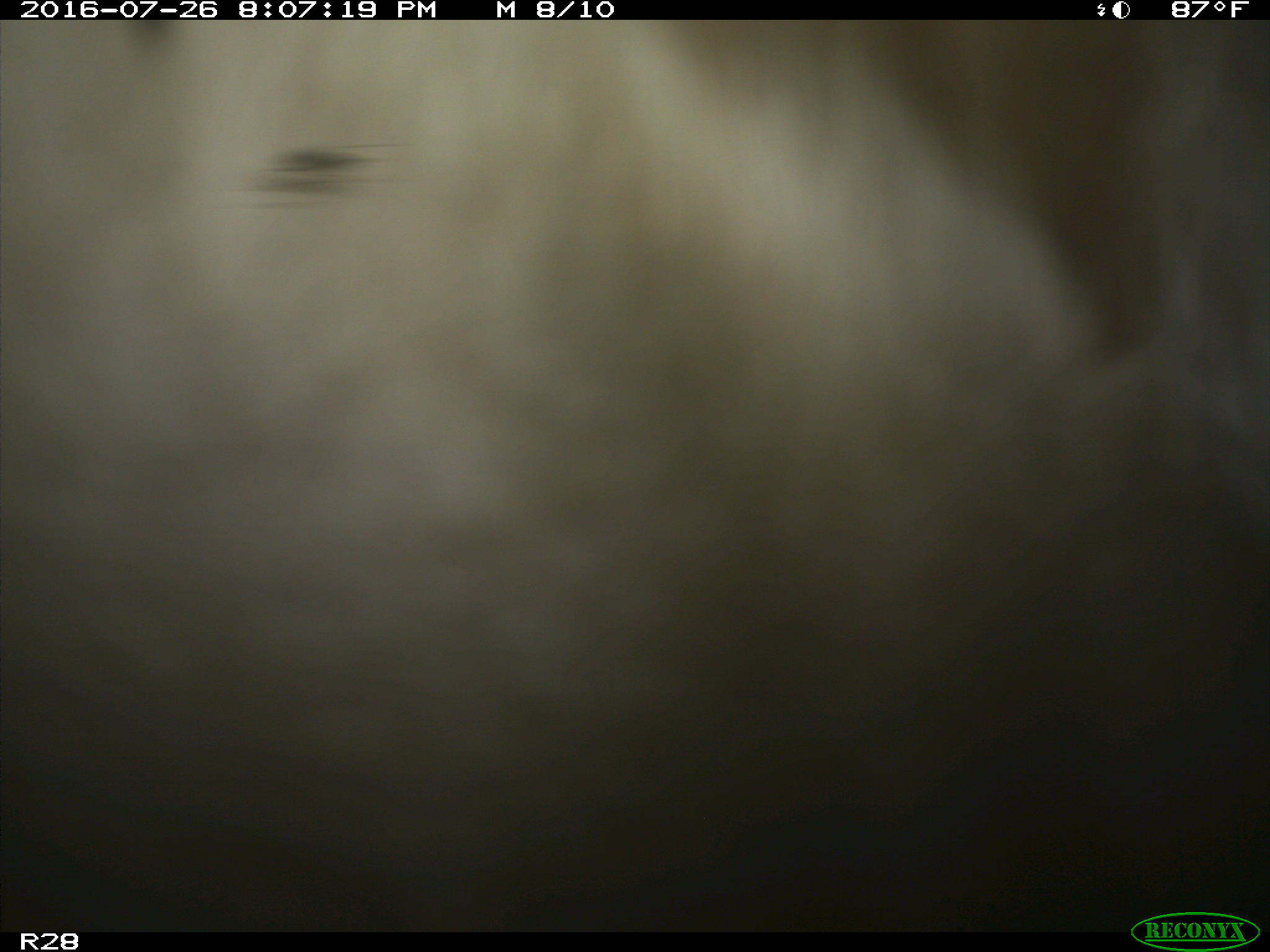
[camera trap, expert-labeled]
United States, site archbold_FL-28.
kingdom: Animalia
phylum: Chordata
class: Mammalia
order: Artiodactyla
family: Bovidae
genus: Bos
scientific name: Bos taurus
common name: domestic cow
Bos taurus (domestic cow).